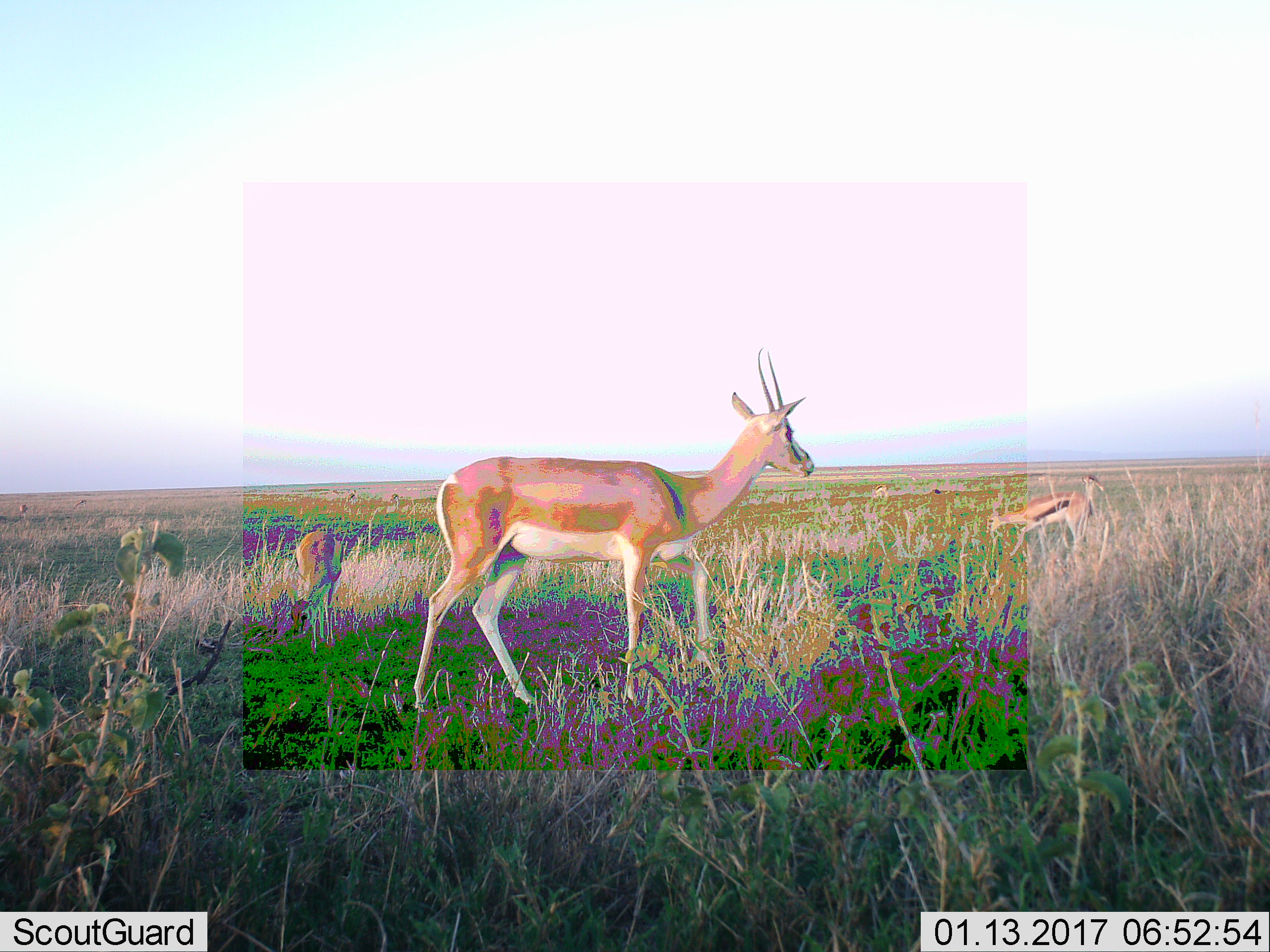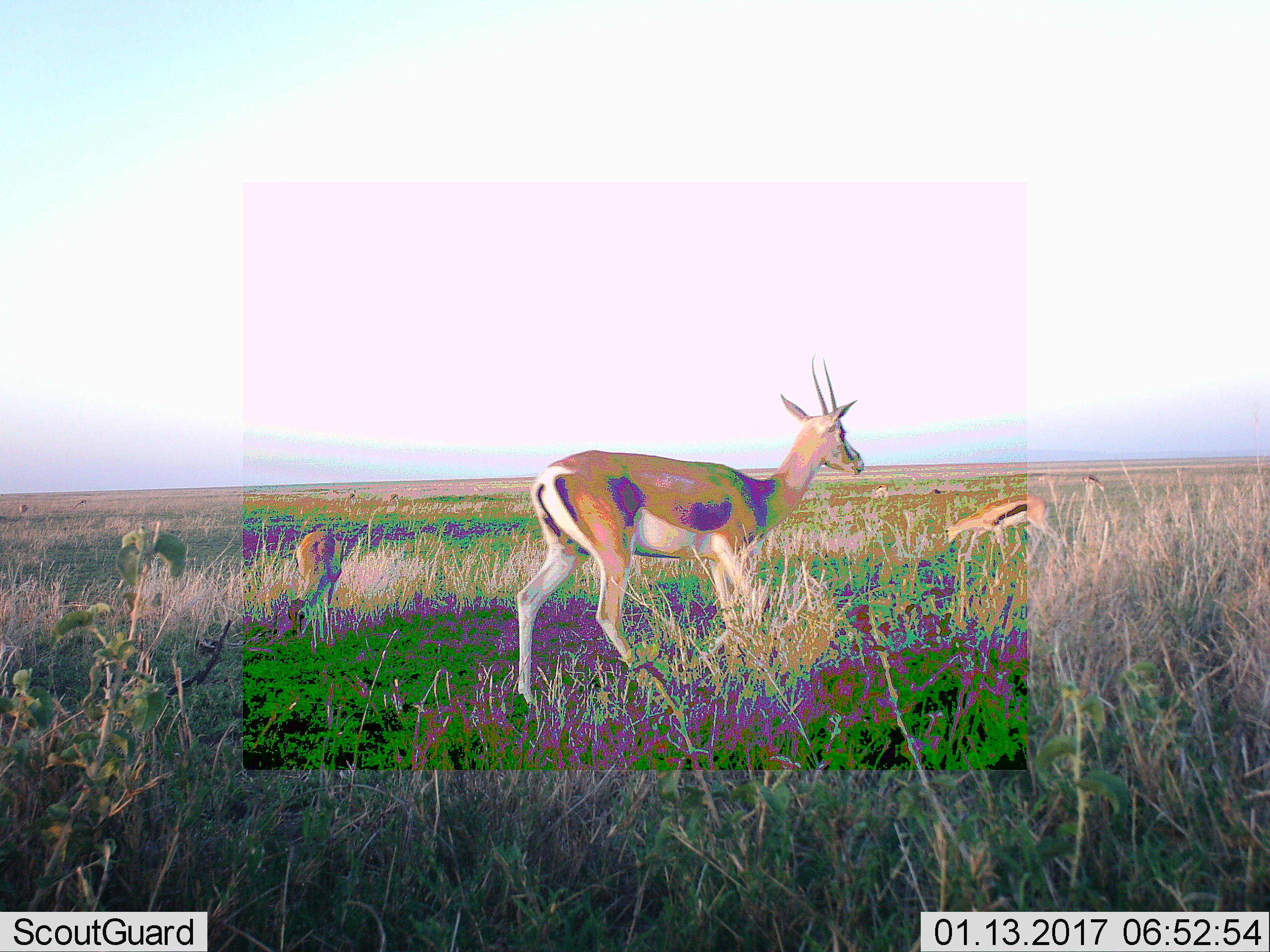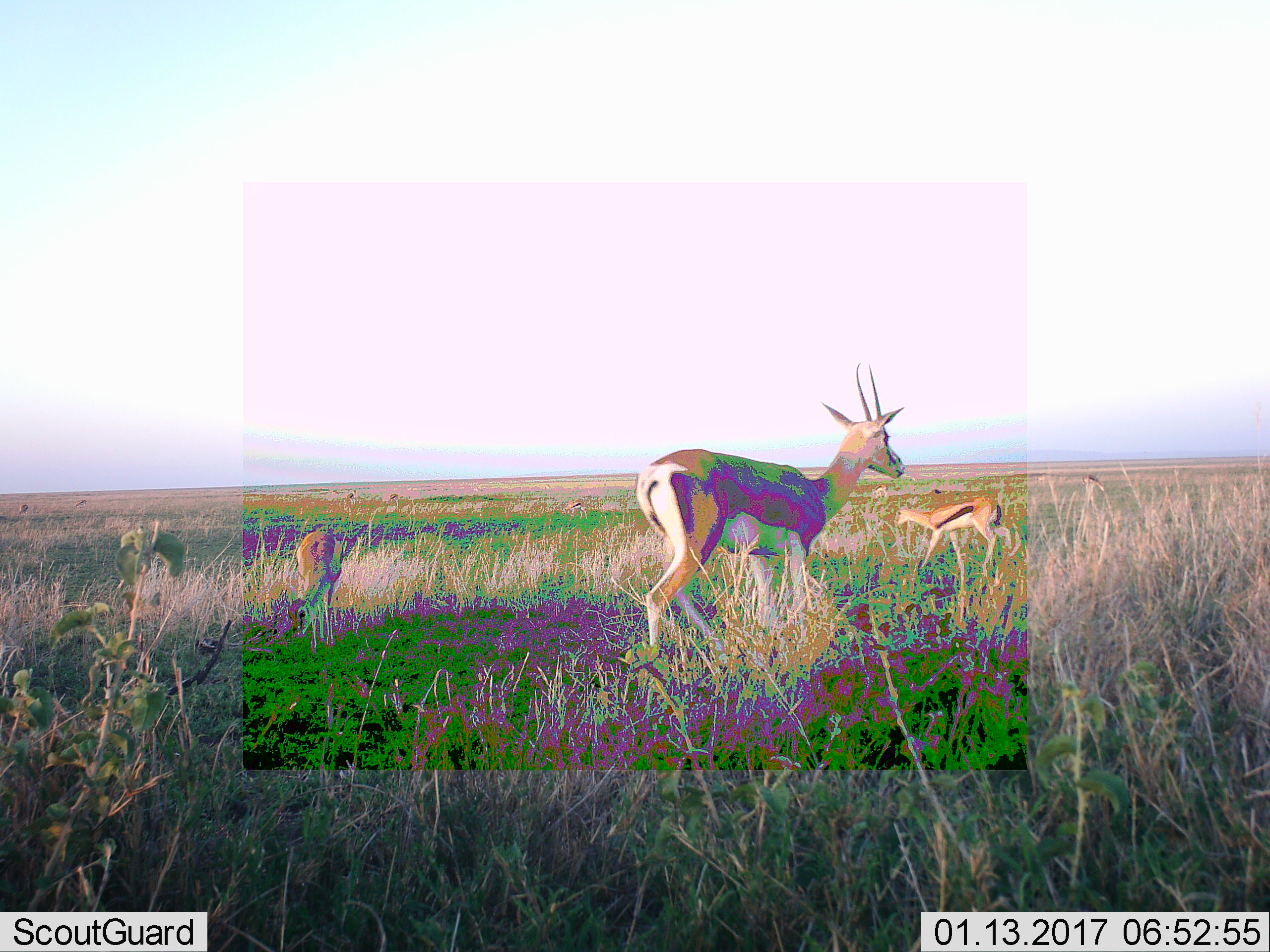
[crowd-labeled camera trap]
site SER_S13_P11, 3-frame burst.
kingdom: Animalia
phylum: Chordata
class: Mammalia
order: Artiodactyla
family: Bovidae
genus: Eudorcas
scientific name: Eudorcas thomsonii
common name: thomson's gazelle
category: gazellethomsons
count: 6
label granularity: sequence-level